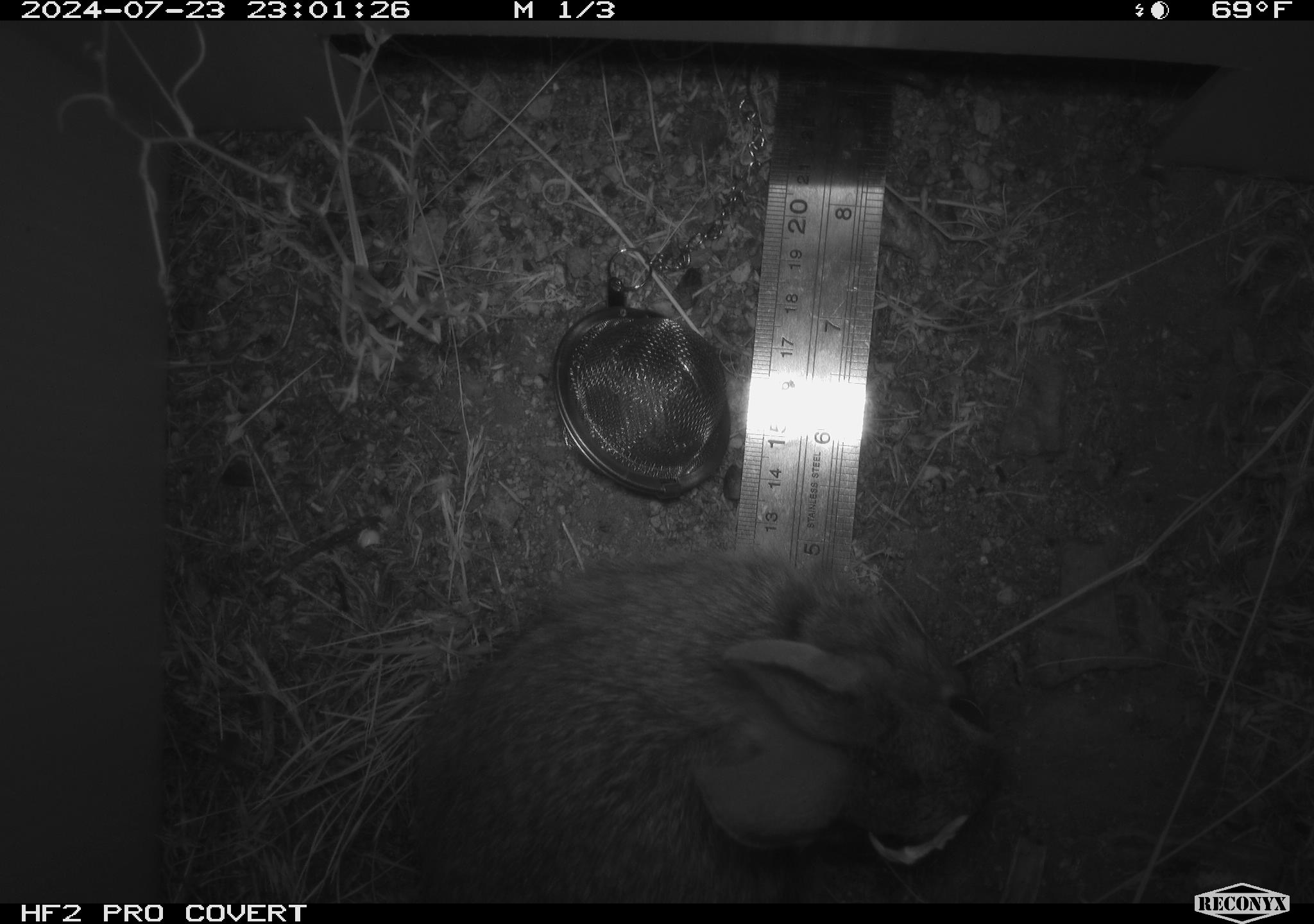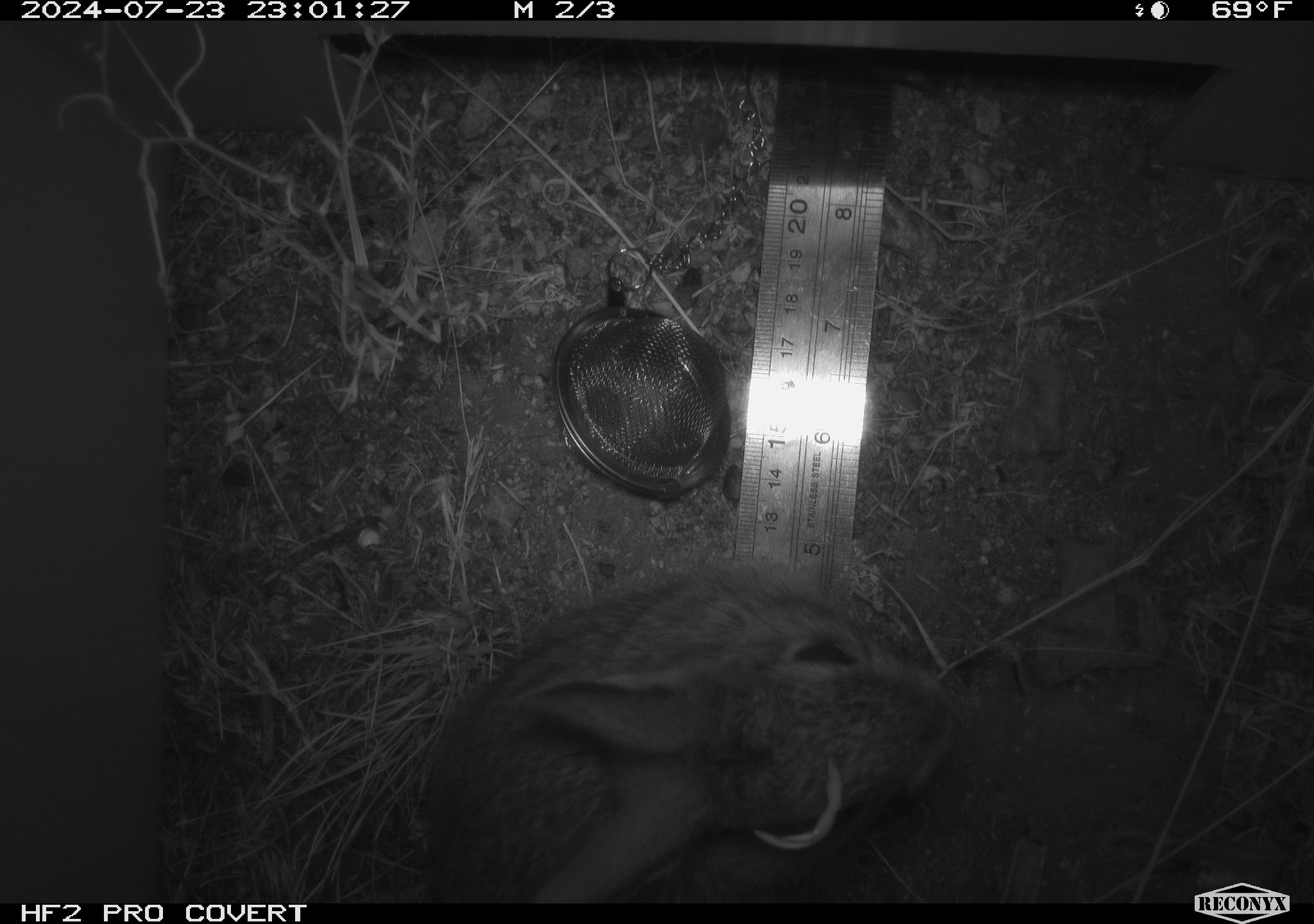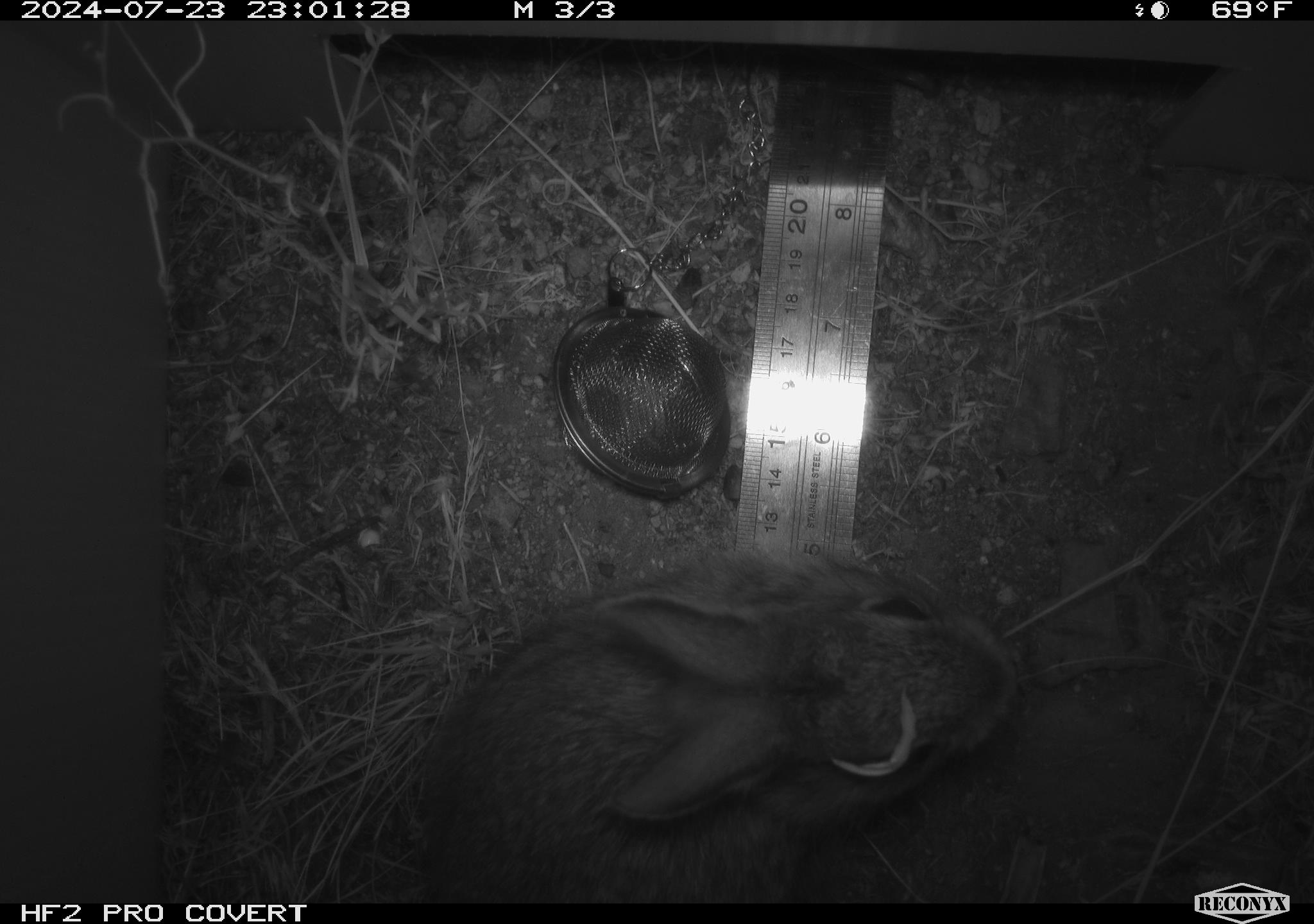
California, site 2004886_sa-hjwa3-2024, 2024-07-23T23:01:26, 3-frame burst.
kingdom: Animalia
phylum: Chordata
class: Mammalia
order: Lagomorpha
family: Leporidae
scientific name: Leporidae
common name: rabbit or hare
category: rabbit and hare family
Rabbit and hare family (rabbit or hare) (Leporidae).